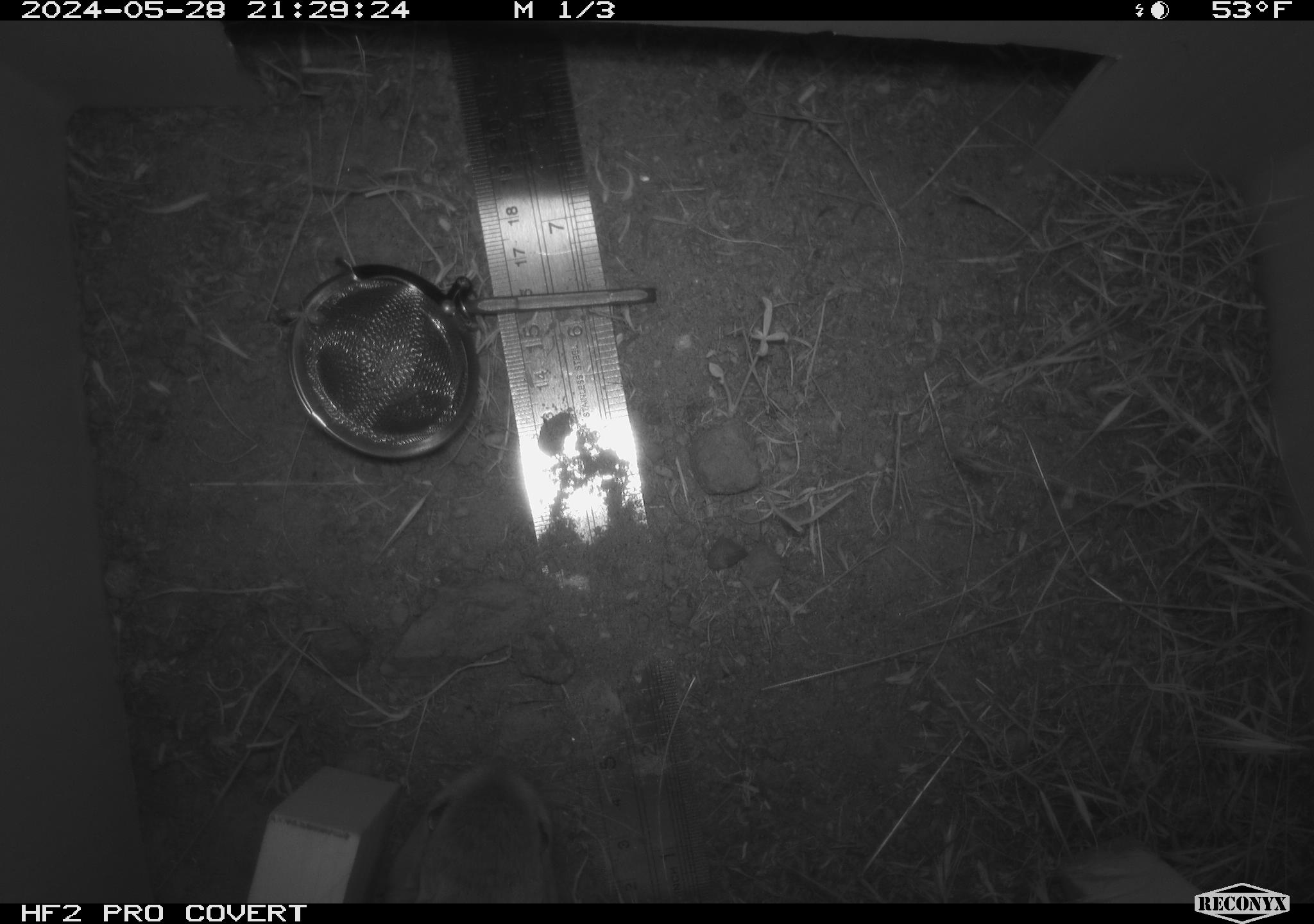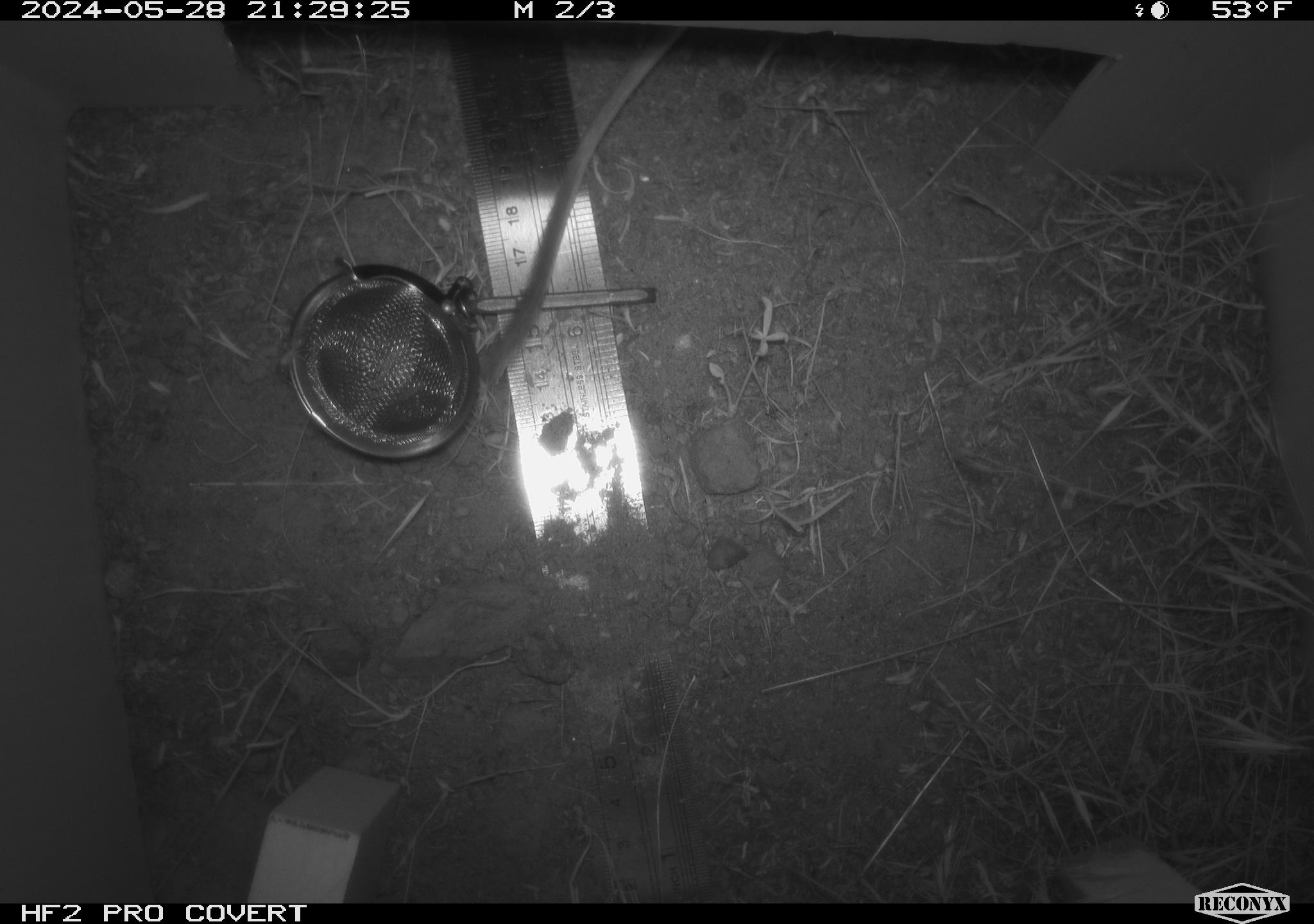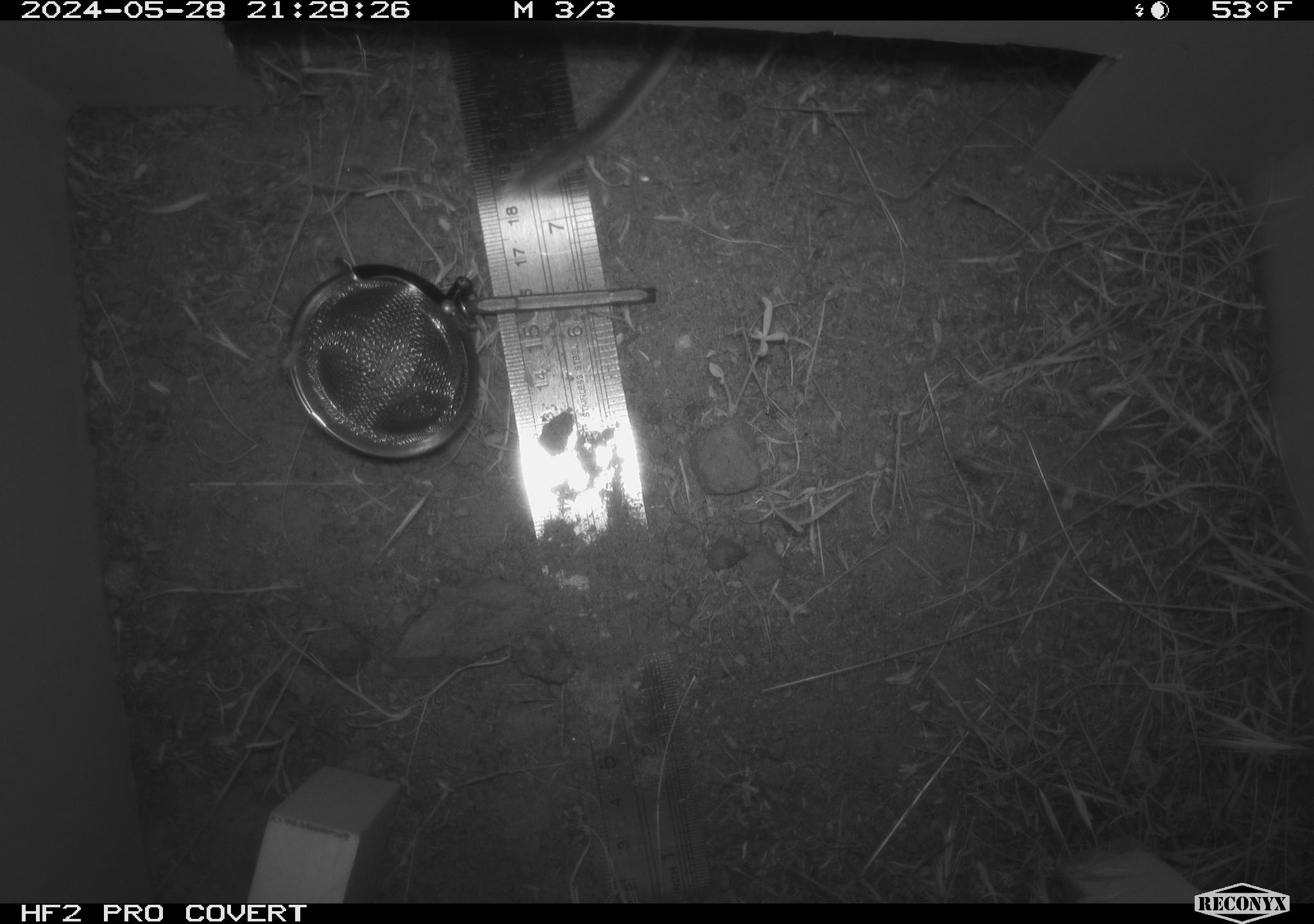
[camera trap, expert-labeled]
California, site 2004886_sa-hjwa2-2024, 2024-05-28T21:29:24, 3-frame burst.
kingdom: Animalia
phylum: Chordata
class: Mammalia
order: Rodentia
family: Heteromyidae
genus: Dipodomys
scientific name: Dipodomys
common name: kangaroo rats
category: dipodomys species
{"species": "dipodomys species (kangaroo rats) (Dipodomys)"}